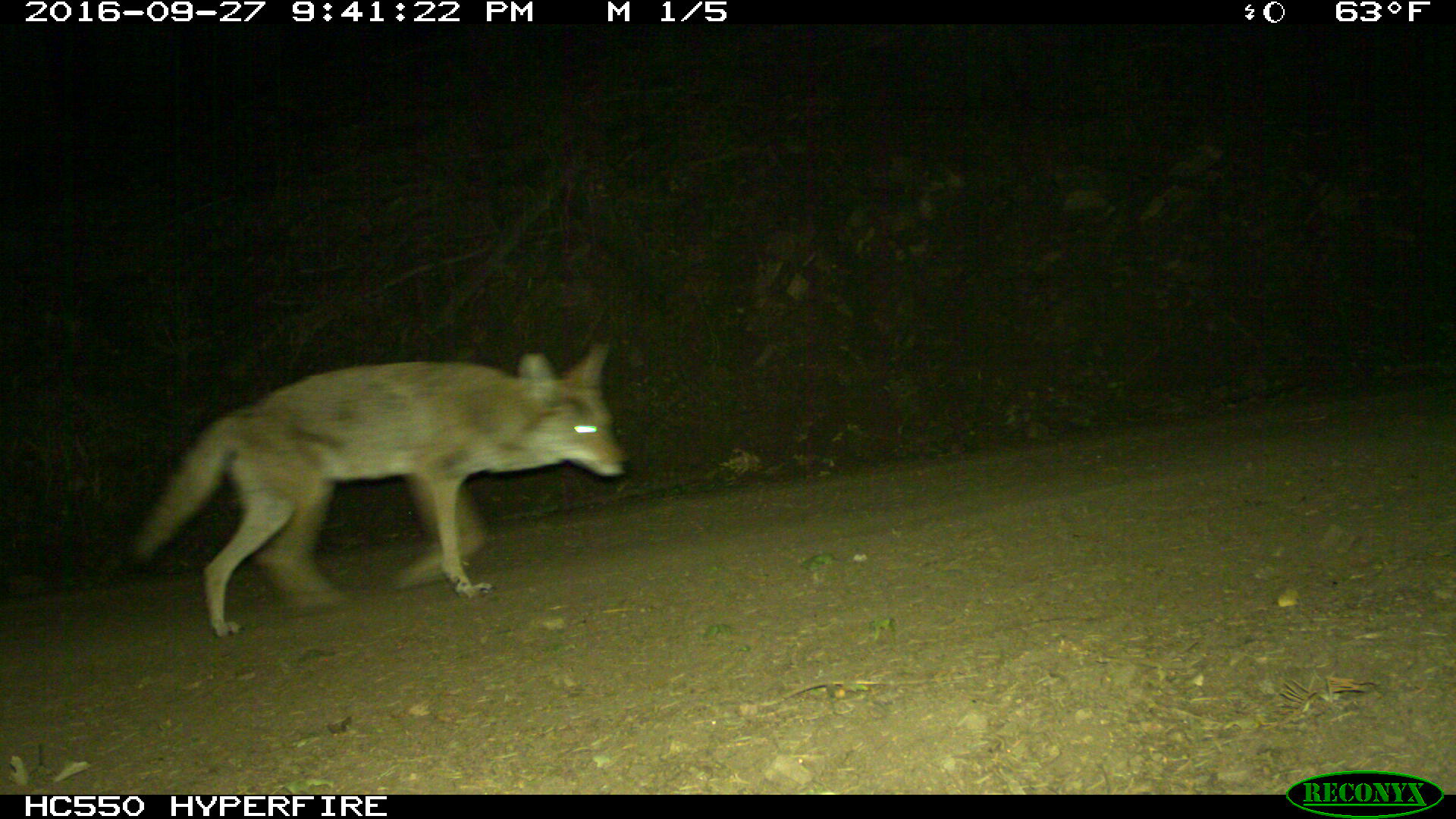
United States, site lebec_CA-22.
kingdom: Animalia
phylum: Chordata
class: Mammalia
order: Carnivora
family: Canidae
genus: Canis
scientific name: Canis latrans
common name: coyote